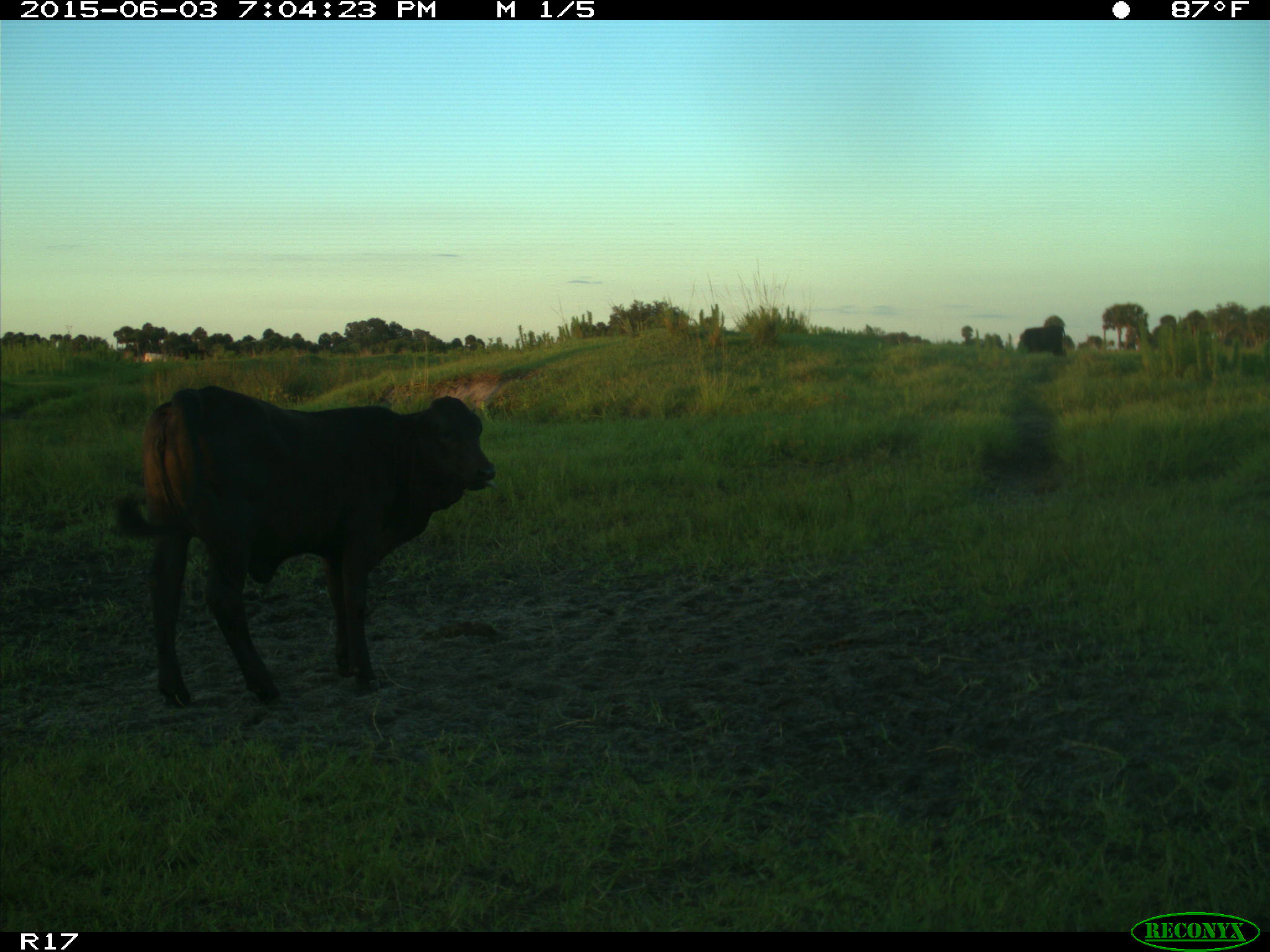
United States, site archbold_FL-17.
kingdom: Animalia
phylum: Chordata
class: Mammalia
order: Artiodactyla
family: Bovidae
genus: Bos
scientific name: Bos taurus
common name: domestic cow